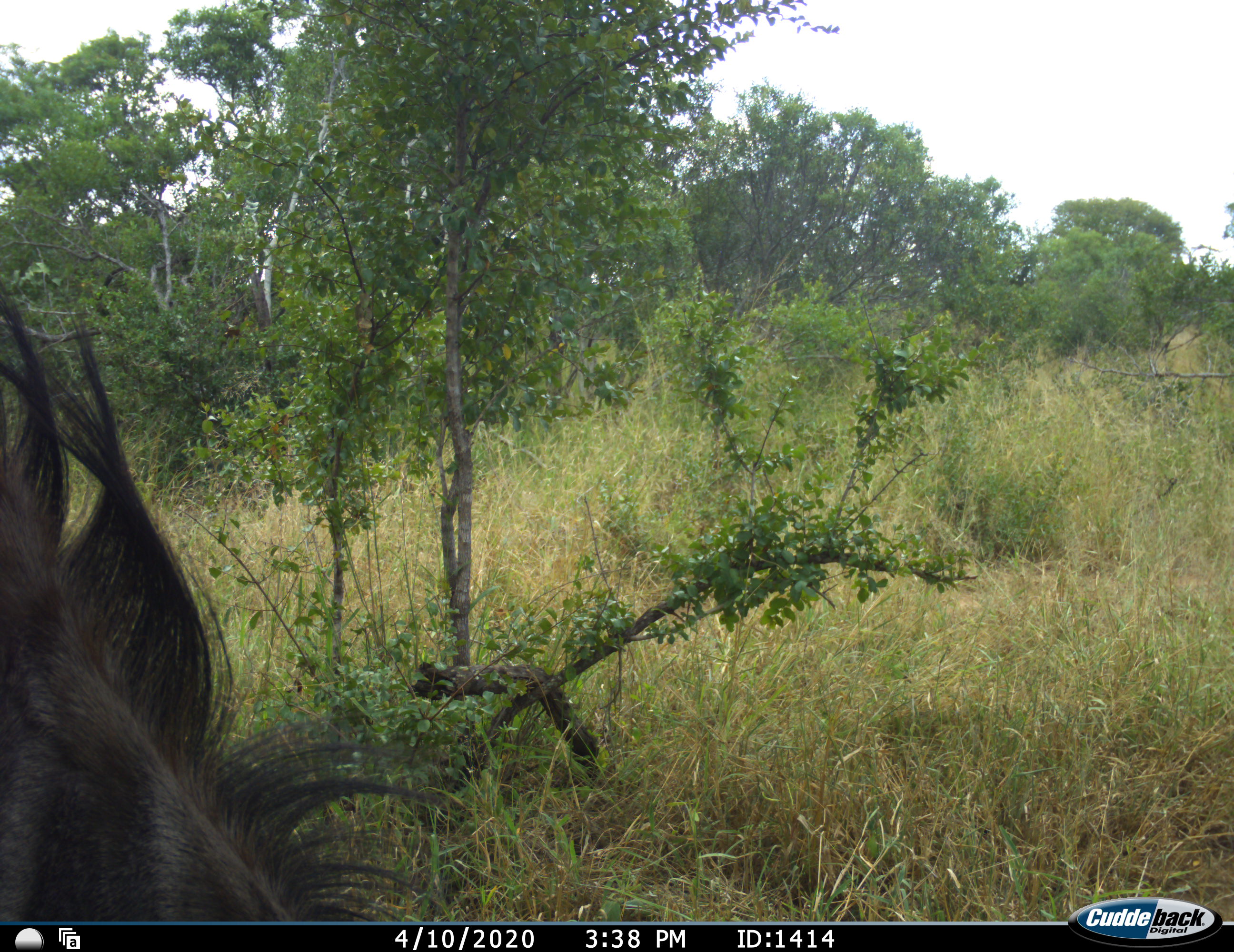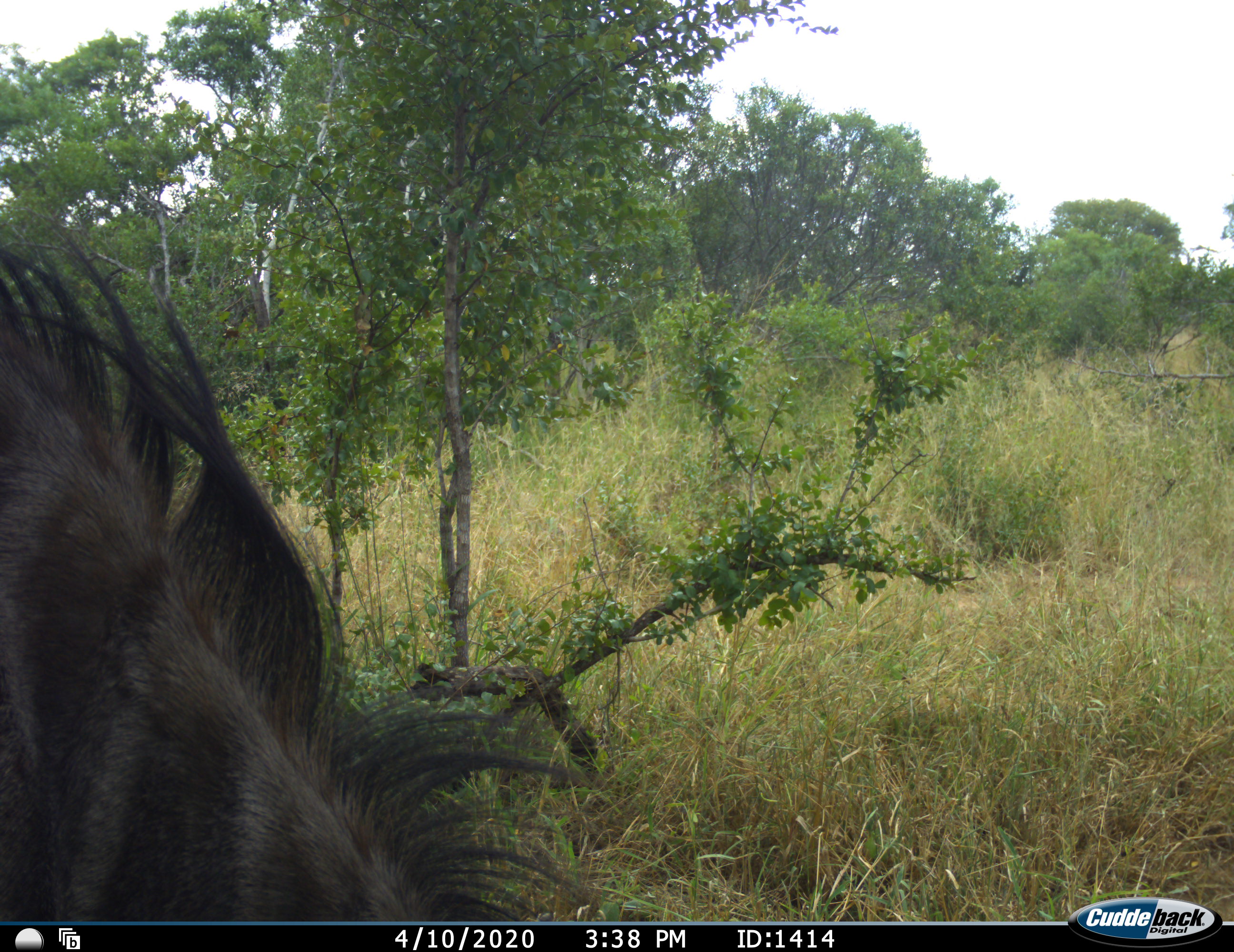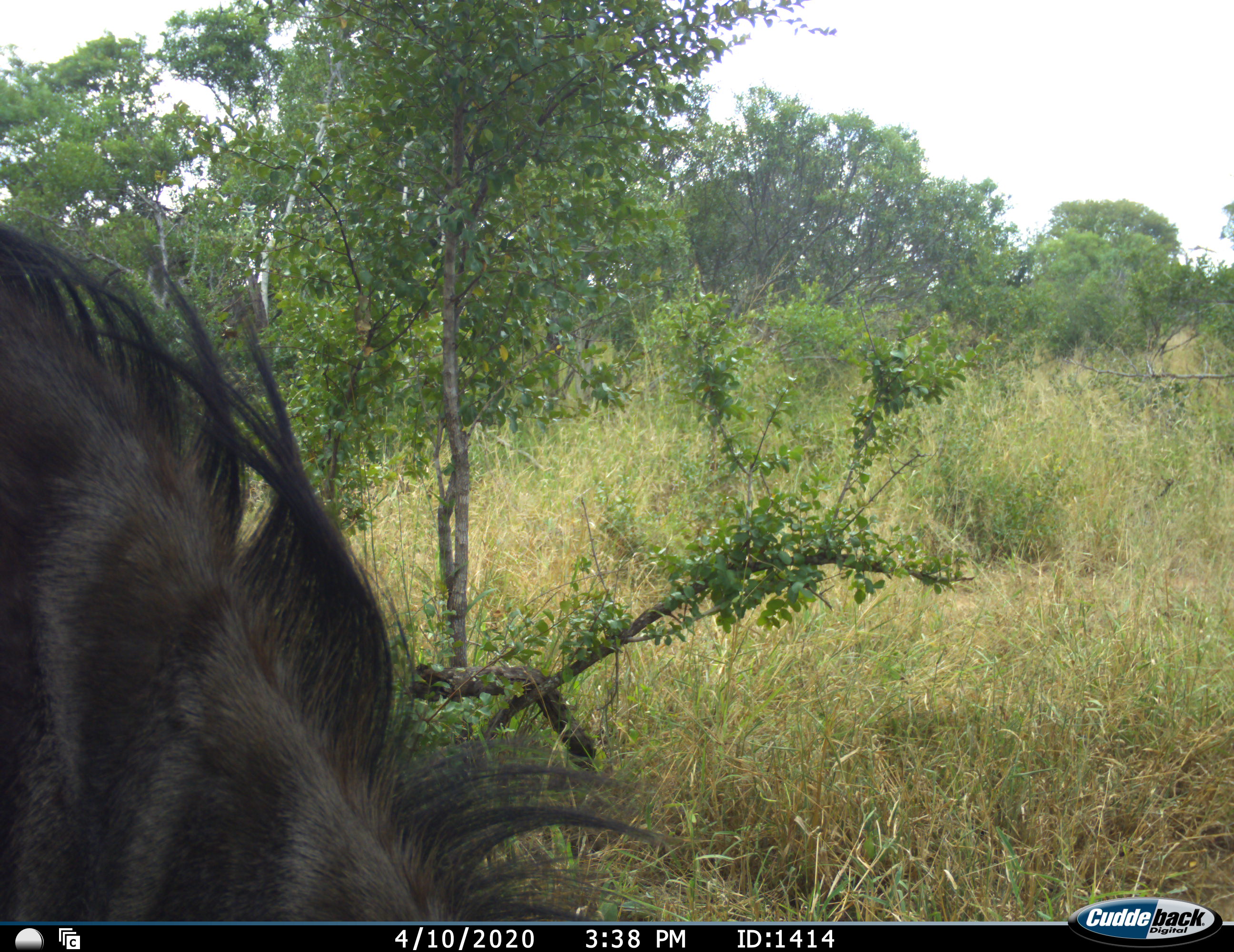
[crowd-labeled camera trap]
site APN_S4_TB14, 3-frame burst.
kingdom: Animalia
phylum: Chordata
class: Mammalia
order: Artiodactyla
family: Bovidae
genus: Connochaetes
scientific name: Connochaetes taurinus taurinus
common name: blue wildebeest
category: wildebeestblue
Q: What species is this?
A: Wildebeestblue (blue wildebeest) (Connochaetes taurinus taurinus).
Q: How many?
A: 1.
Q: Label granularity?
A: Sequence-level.